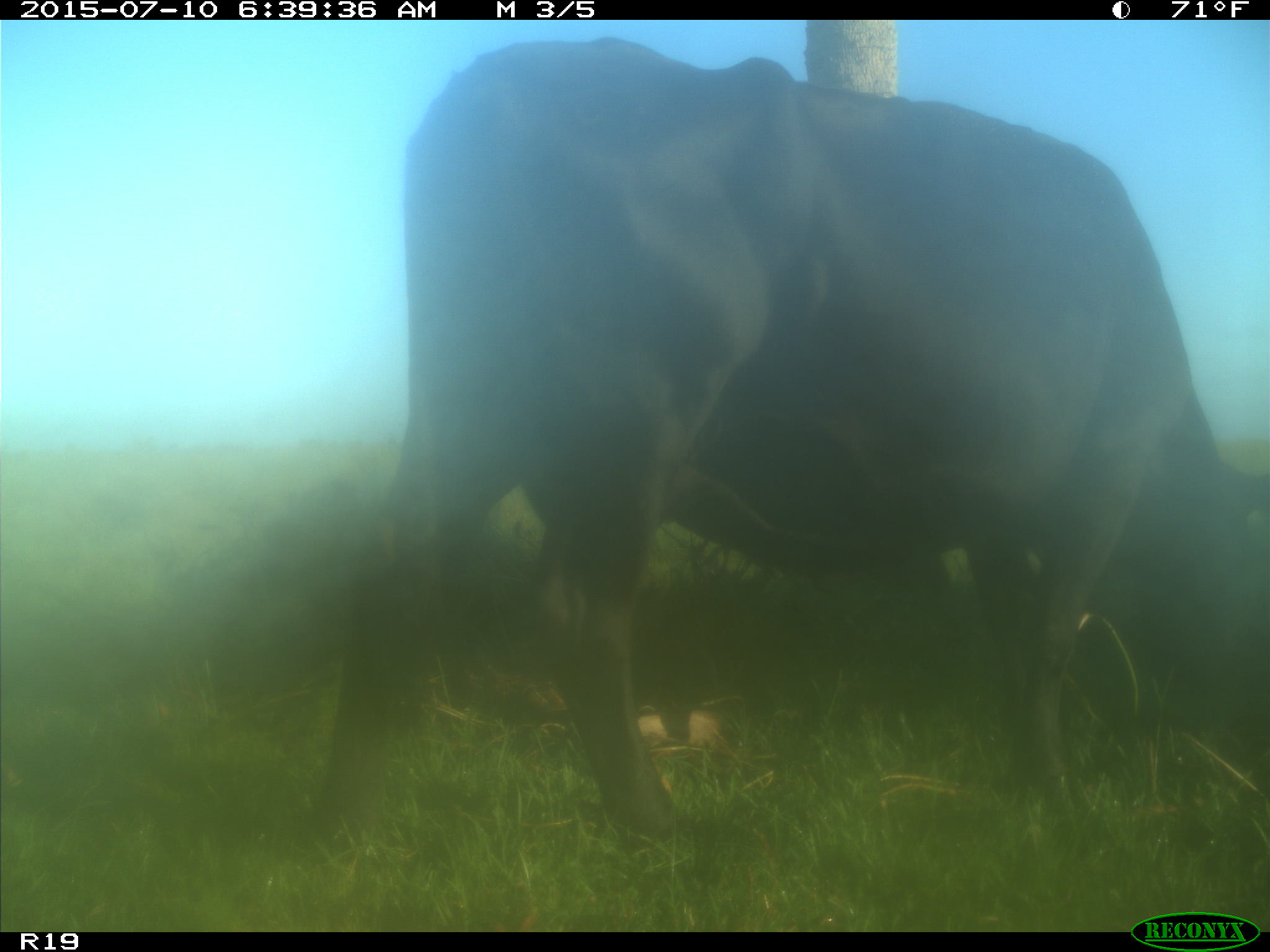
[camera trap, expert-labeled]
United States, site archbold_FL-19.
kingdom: Animalia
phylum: Chordata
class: Mammalia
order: Artiodactyla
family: Bovidae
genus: Bos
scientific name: Bos taurus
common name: domestic cow